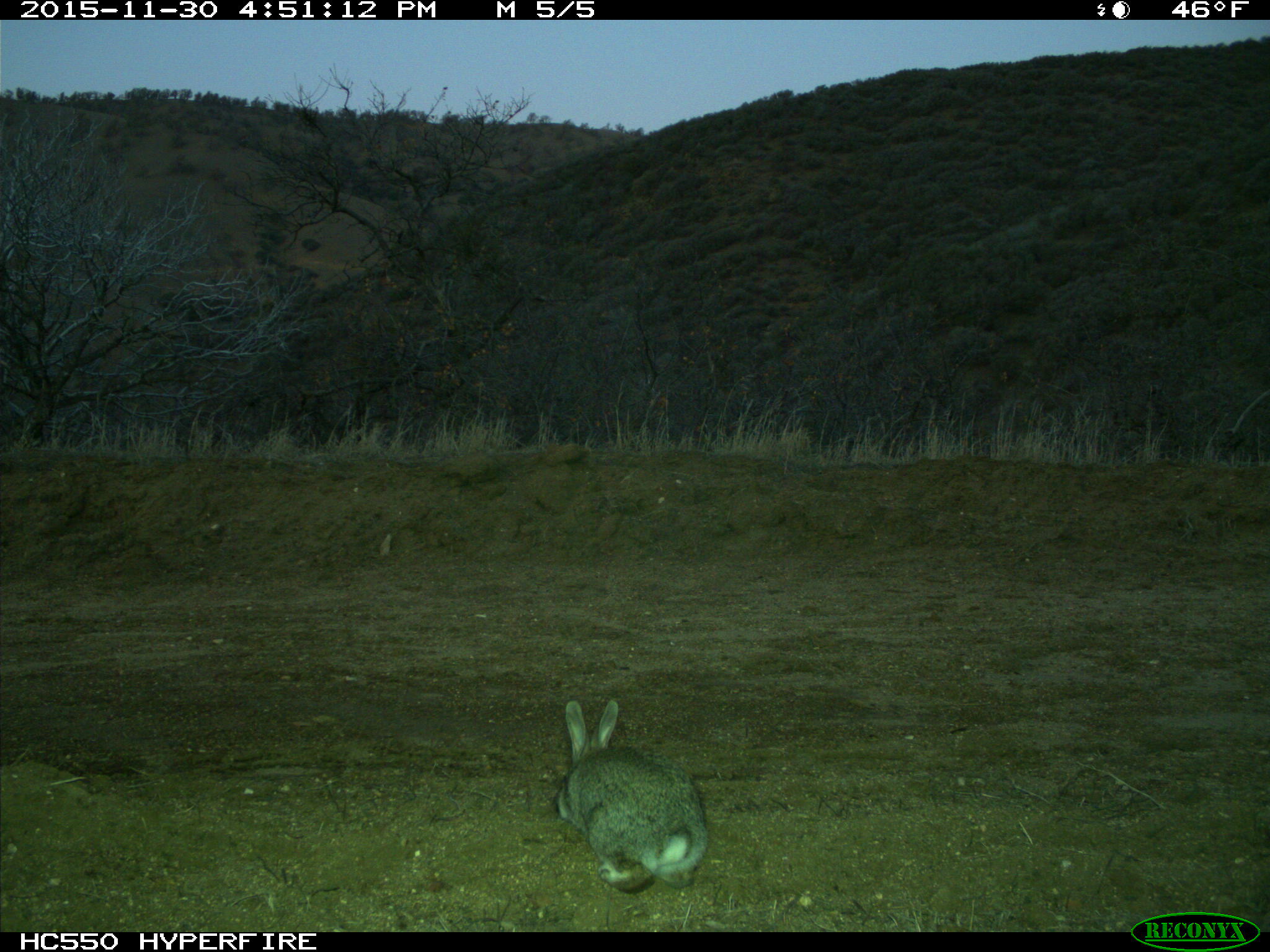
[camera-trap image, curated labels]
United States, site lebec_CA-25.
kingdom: Animalia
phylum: Chordata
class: Mammalia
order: Lagomorpha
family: Leporidae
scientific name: Leporidae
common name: rabbits and hares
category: unidentified rabbit